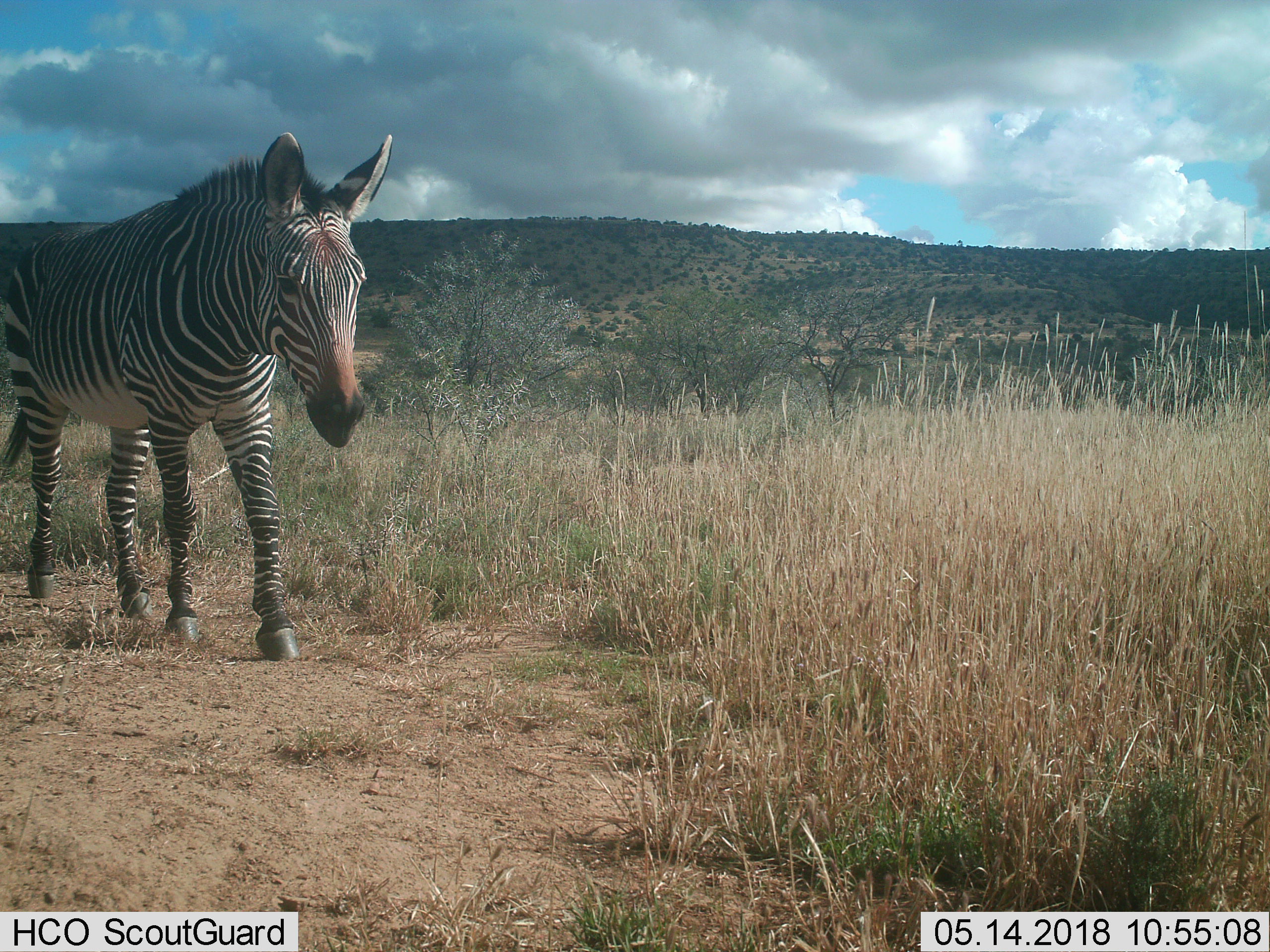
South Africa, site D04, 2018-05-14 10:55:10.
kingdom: Animalia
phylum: Chordata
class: Mammalia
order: Perissodactyla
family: Equidae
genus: Equus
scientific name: Equus zebra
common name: mountain zebra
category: zebramountain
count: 1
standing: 33%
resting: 0%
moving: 78%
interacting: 0%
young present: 0%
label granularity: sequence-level